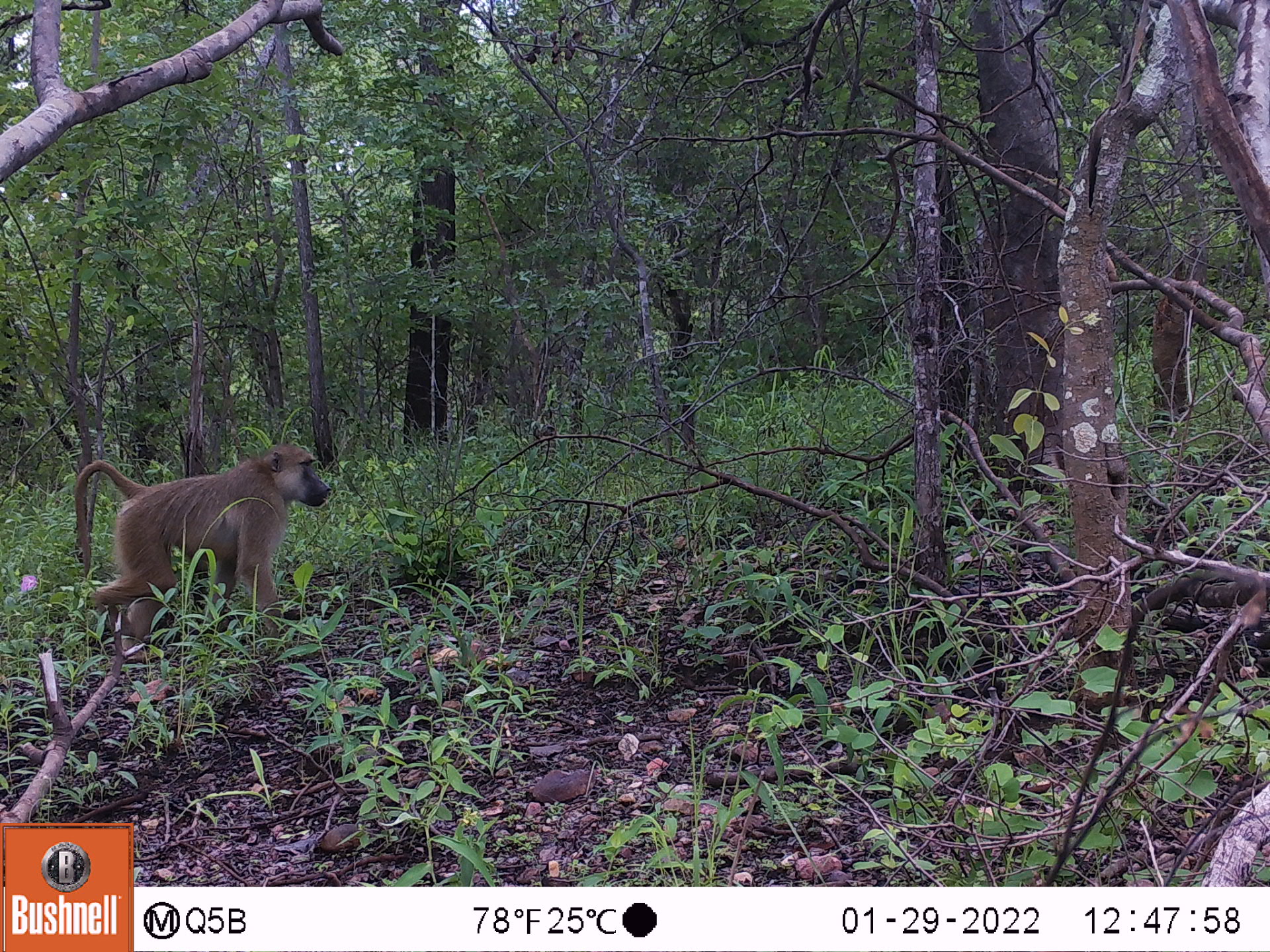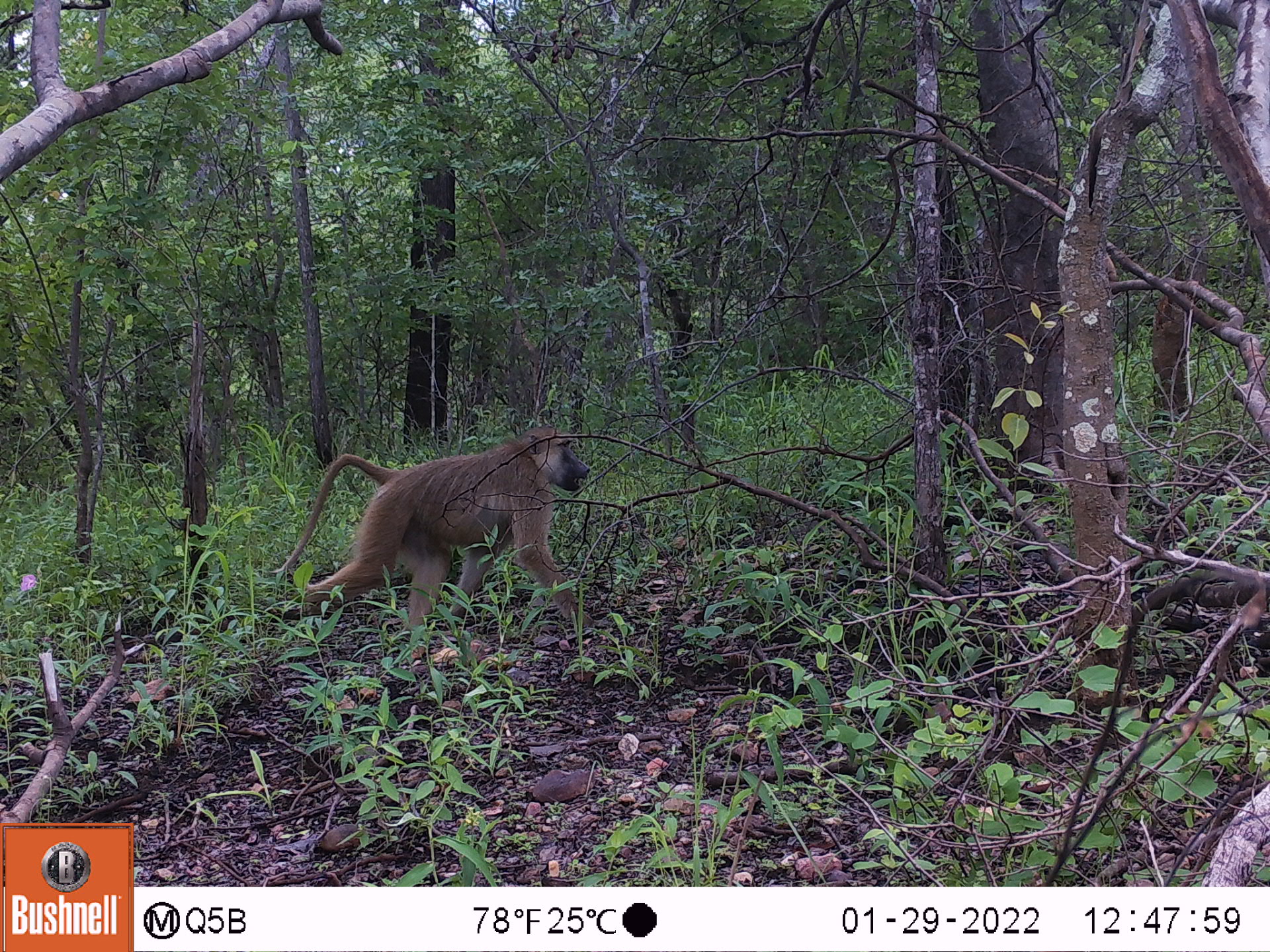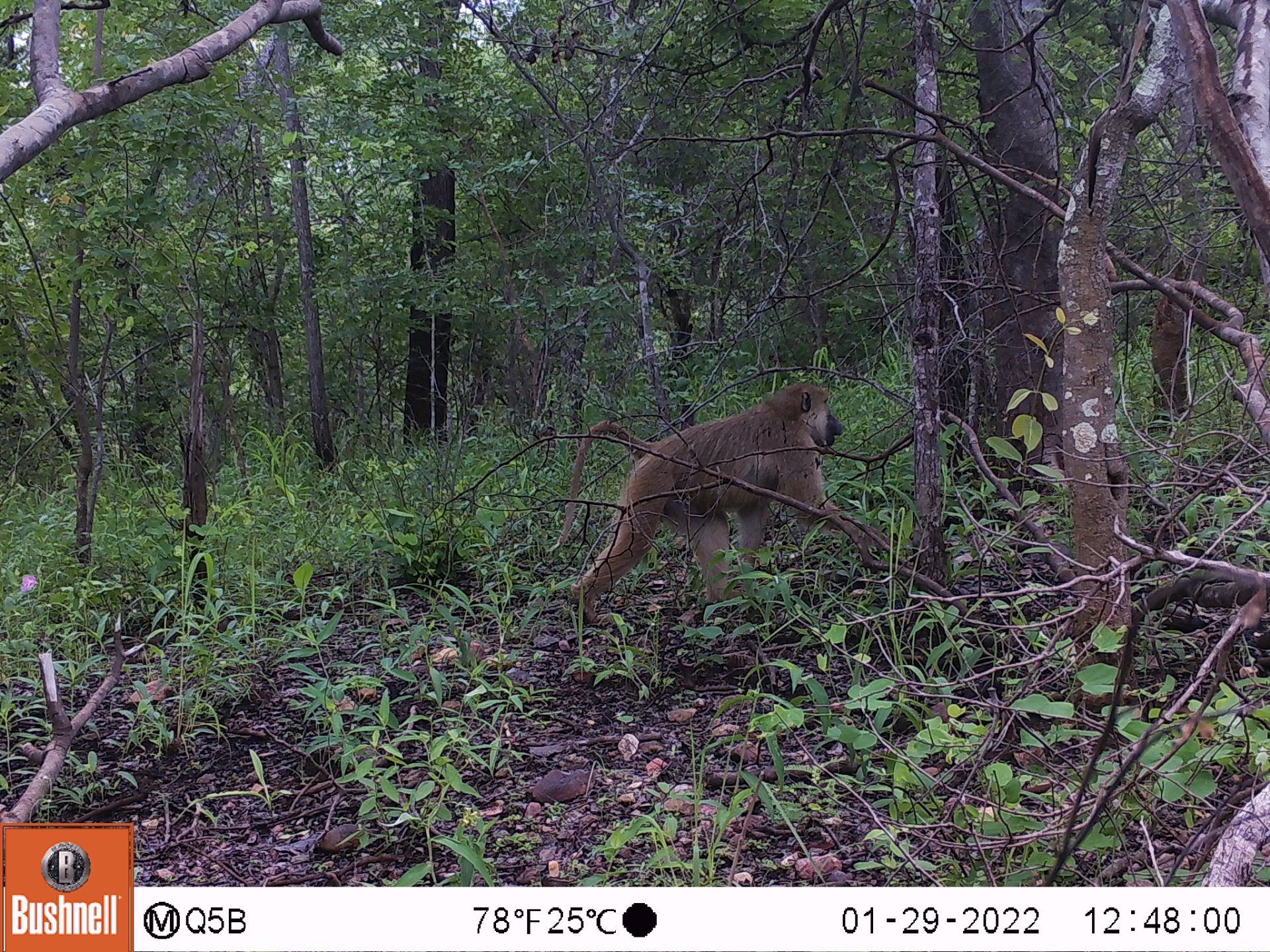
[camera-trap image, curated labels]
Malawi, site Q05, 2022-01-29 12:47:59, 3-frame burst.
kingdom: Animalia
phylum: Chordata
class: Mammalia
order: Primates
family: Cercopithecidae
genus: Papio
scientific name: Papio cynocephalus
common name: yellow baboon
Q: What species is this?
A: Yellow baboon (Papio cynocephalus).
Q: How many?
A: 1.